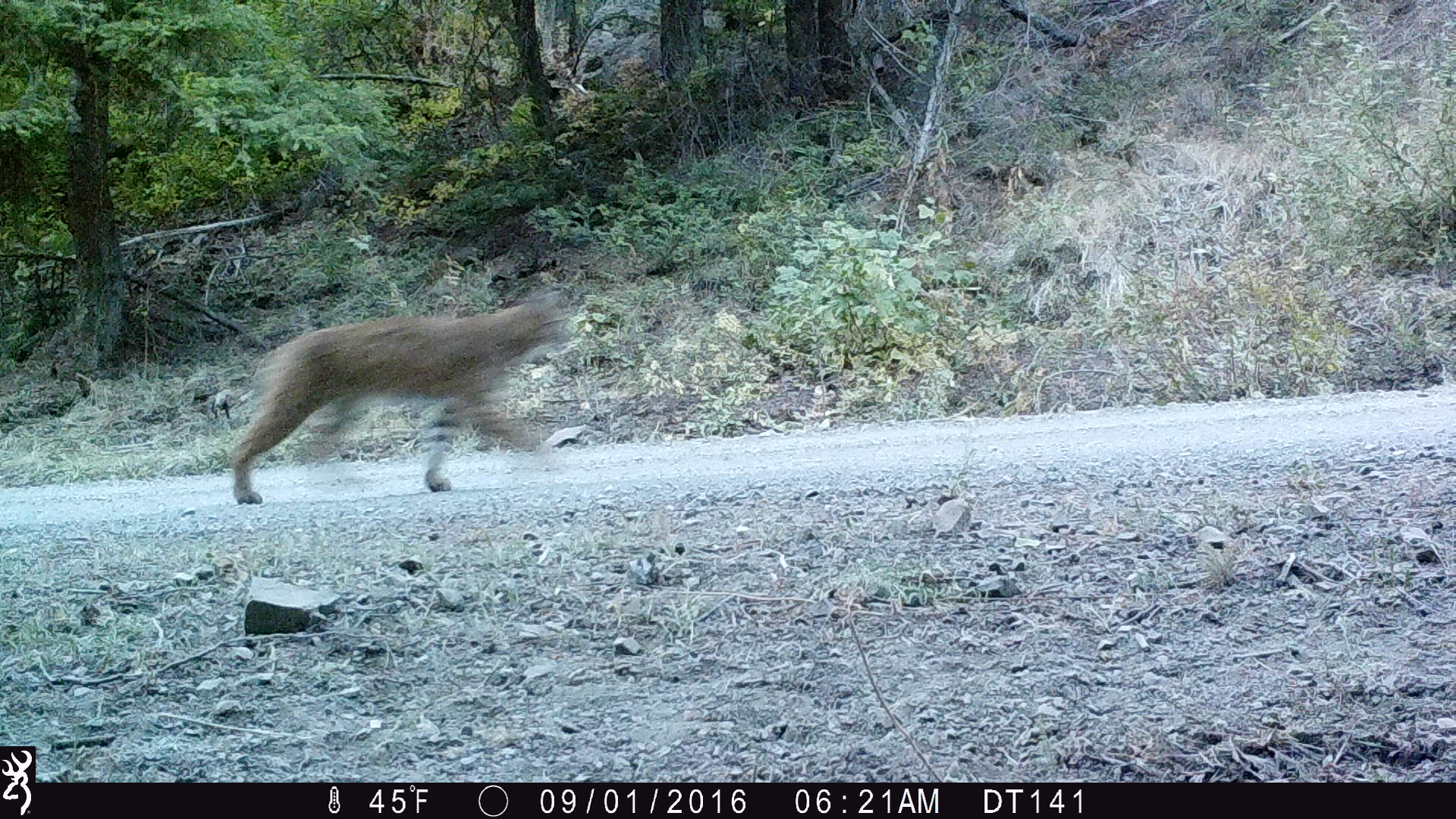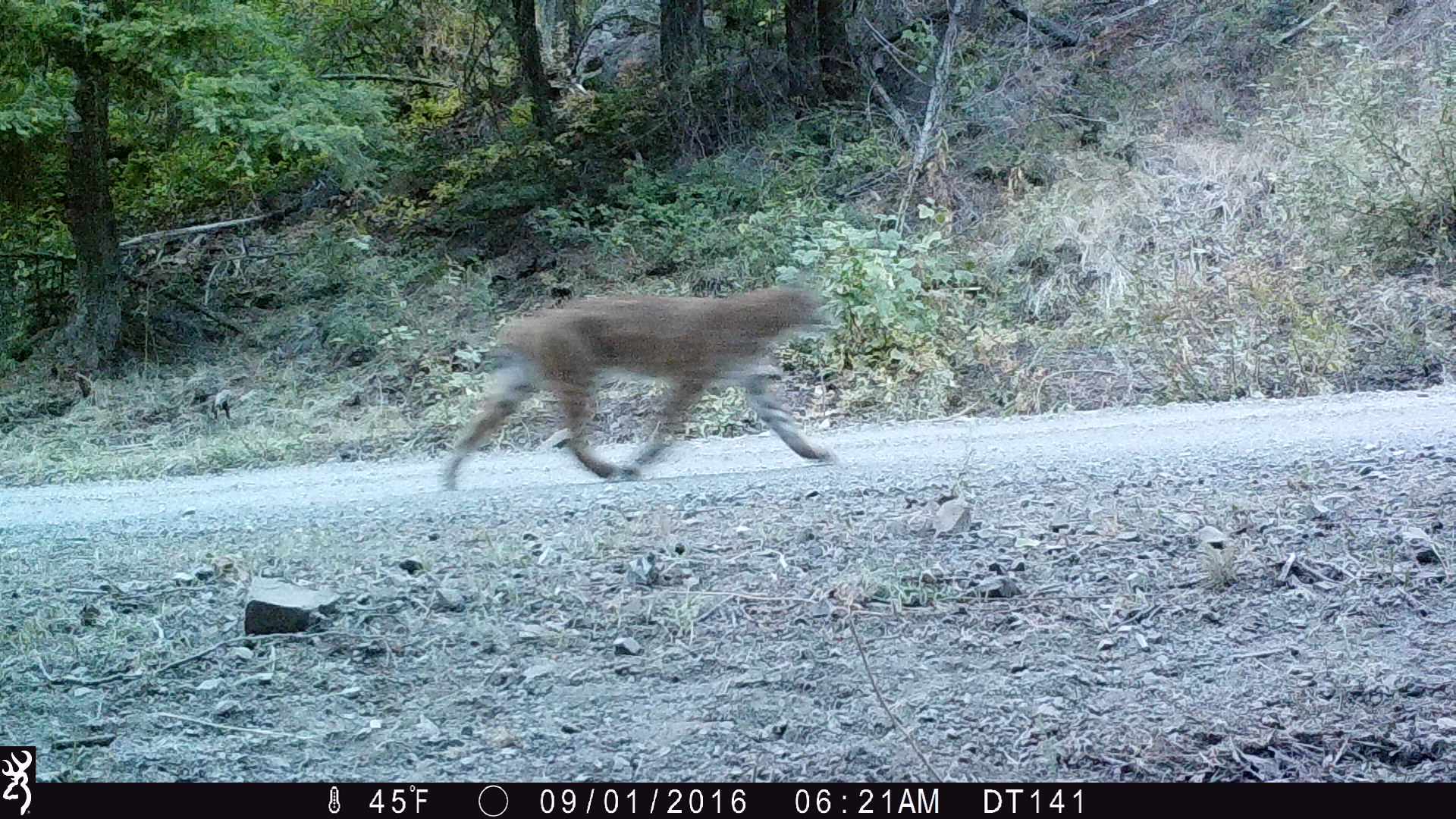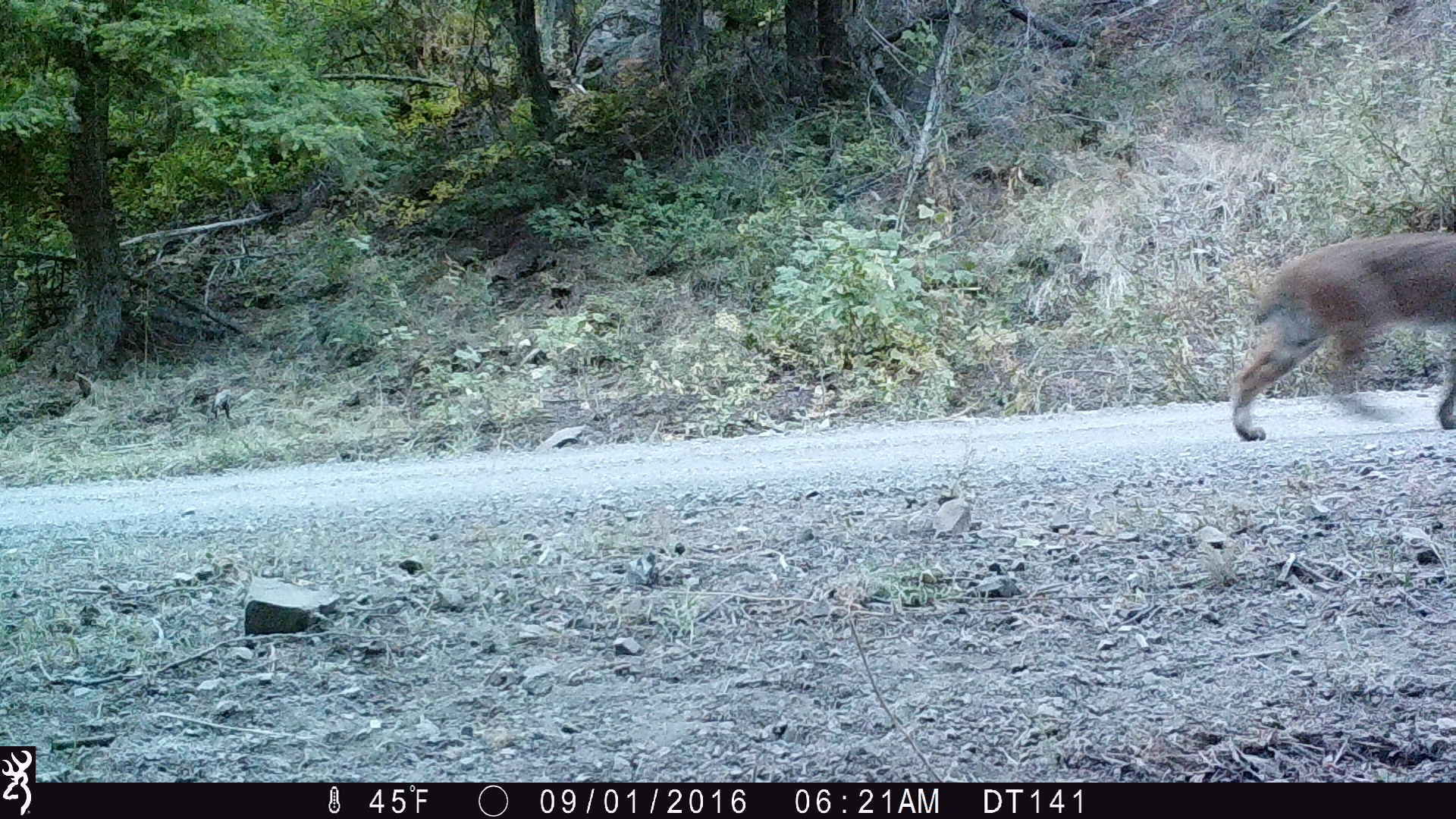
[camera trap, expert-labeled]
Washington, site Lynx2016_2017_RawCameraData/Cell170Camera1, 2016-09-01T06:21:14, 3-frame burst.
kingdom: Animalia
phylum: Chordata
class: Mammalia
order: Carnivora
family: Felidae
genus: Lynx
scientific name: Lynx rufus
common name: bobcat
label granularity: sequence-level